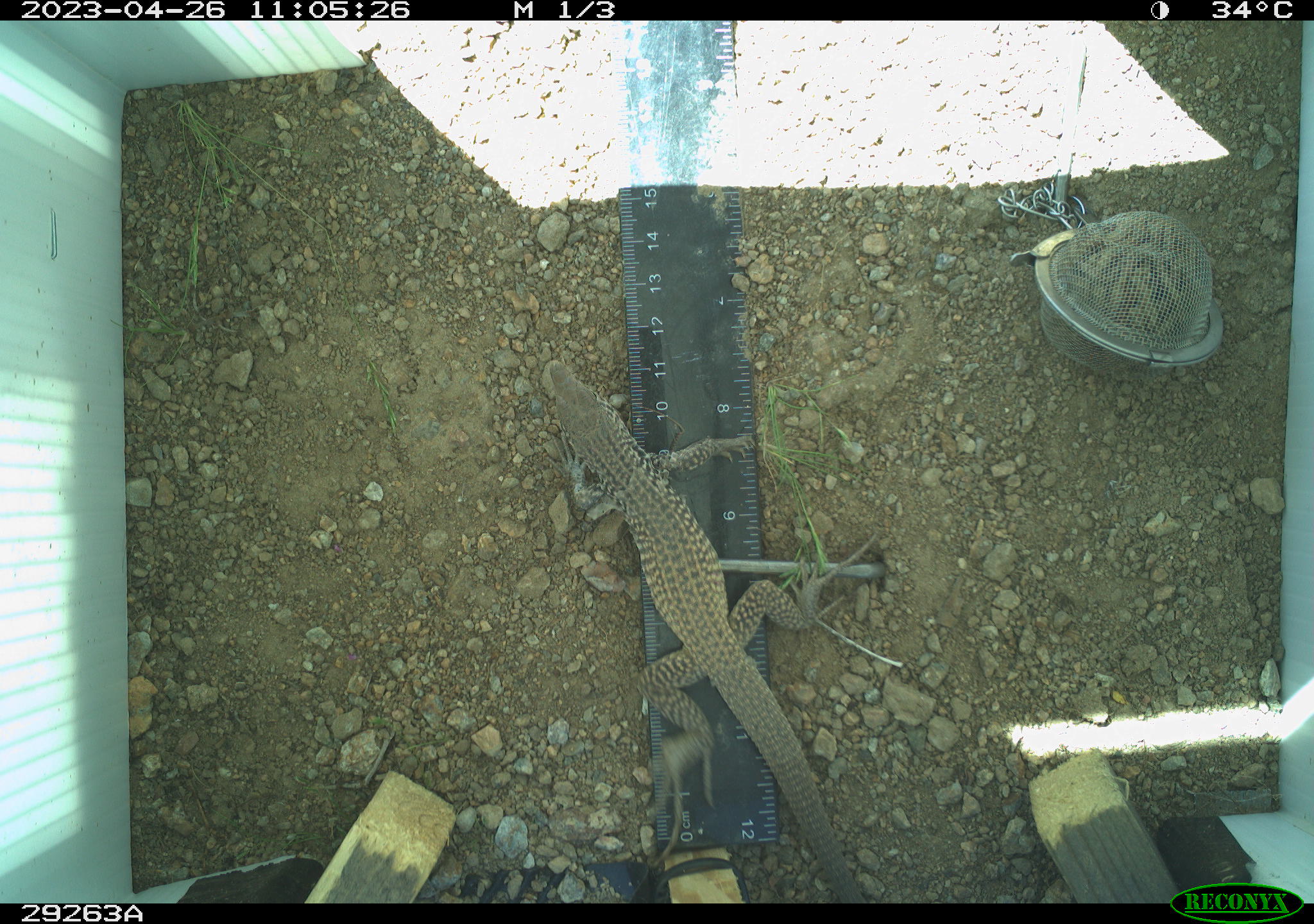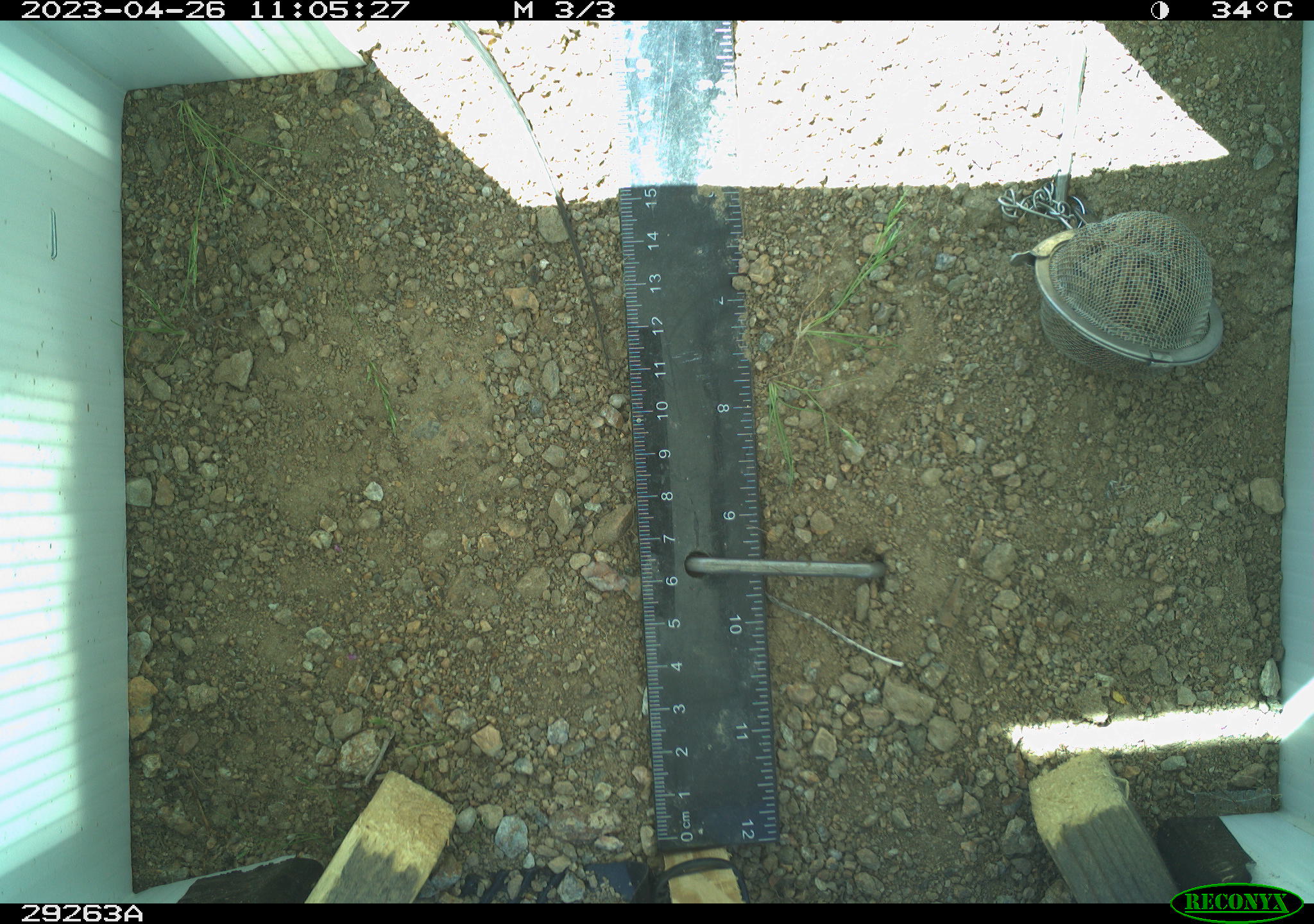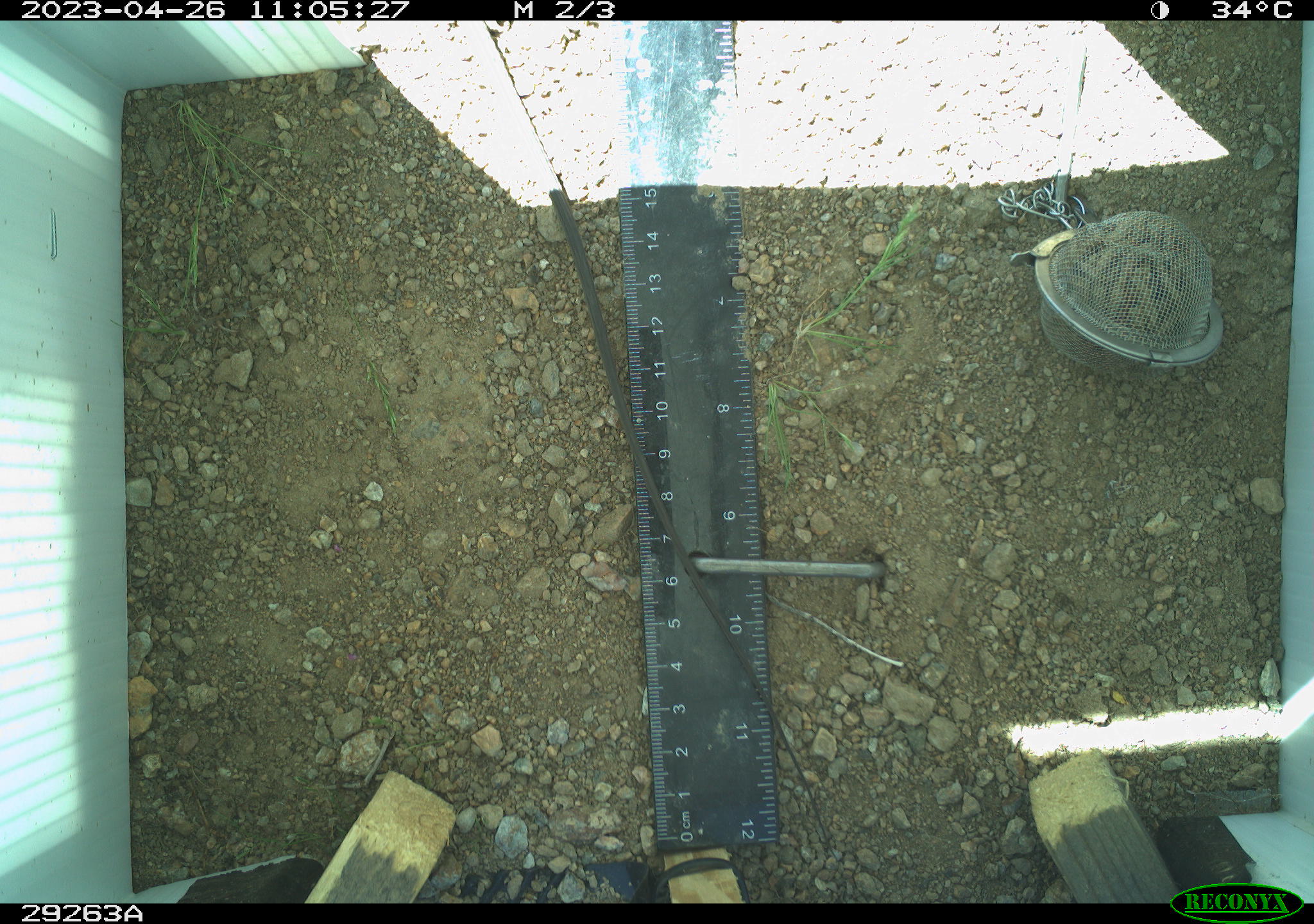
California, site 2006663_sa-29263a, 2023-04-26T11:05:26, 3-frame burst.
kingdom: Animalia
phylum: Chordata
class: Reptilia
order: Squamata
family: Teiidae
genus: Aspidoscelis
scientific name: Aspidoscelis tigris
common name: western whiptail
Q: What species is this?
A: Western whiptail (Aspidoscelis tigris).